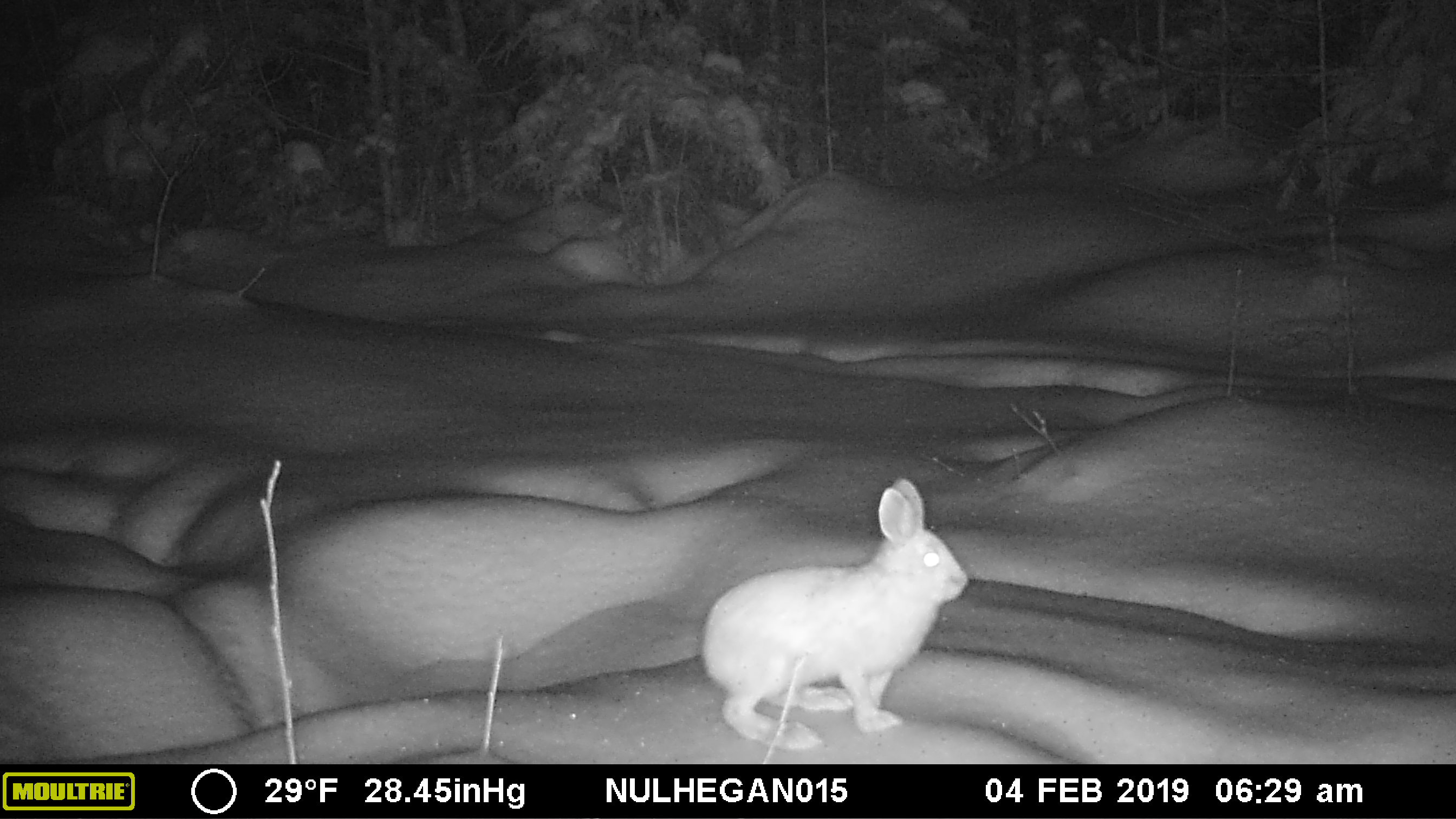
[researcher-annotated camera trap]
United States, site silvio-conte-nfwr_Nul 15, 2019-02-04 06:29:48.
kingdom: Animalia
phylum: Chordata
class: Mammalia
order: Lagomorpha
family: Leporidae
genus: Lepus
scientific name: Lepus americanus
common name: snowshoe hare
Snowshoe hare (Lepus americanus).